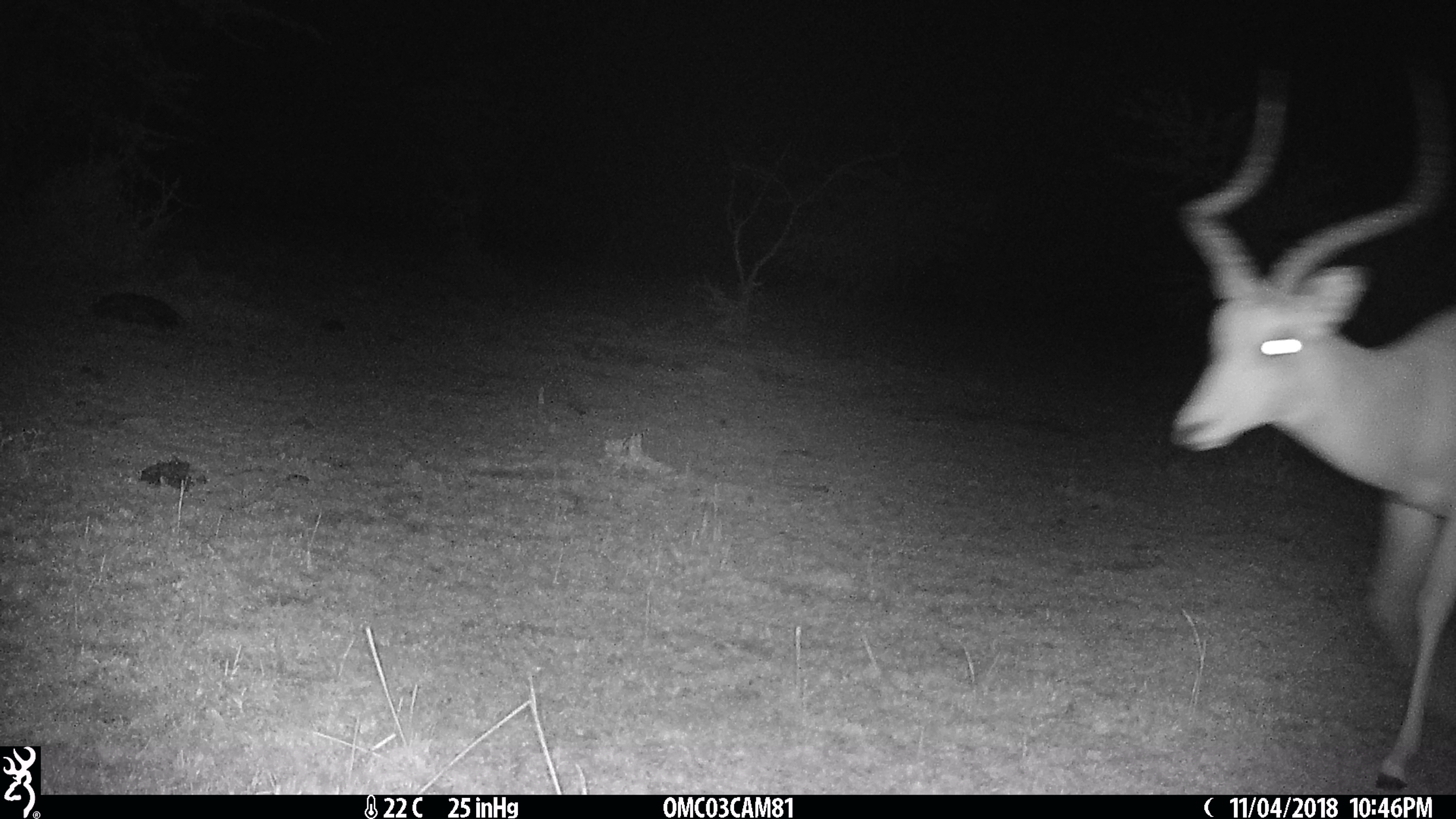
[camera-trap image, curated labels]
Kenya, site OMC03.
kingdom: Animalia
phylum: Chordata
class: Mammalia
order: Artiodactyla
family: Bovidae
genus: Aepyceros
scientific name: Aepyceros melampus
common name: impala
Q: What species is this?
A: Impala (Aepyceros melampus).